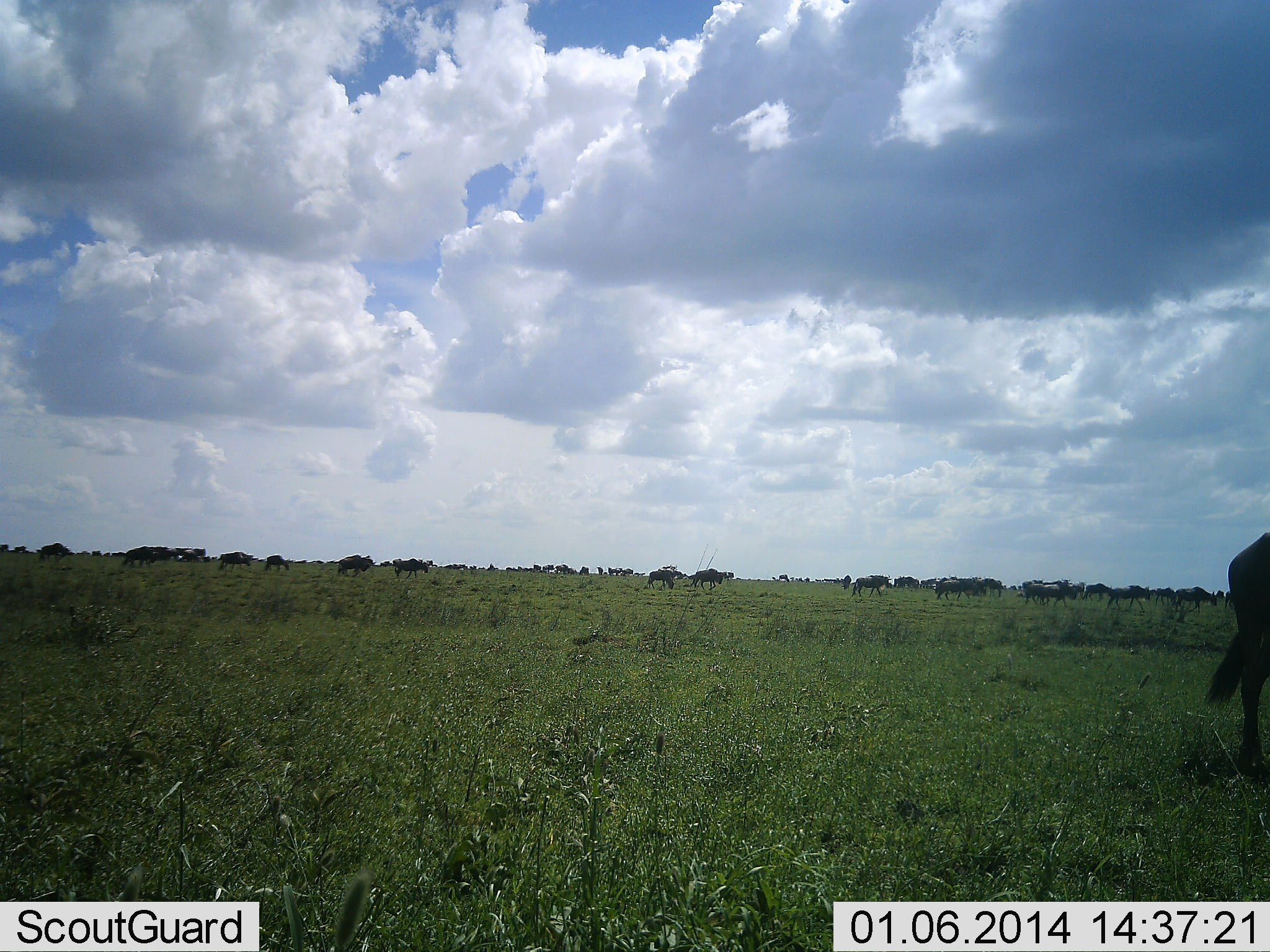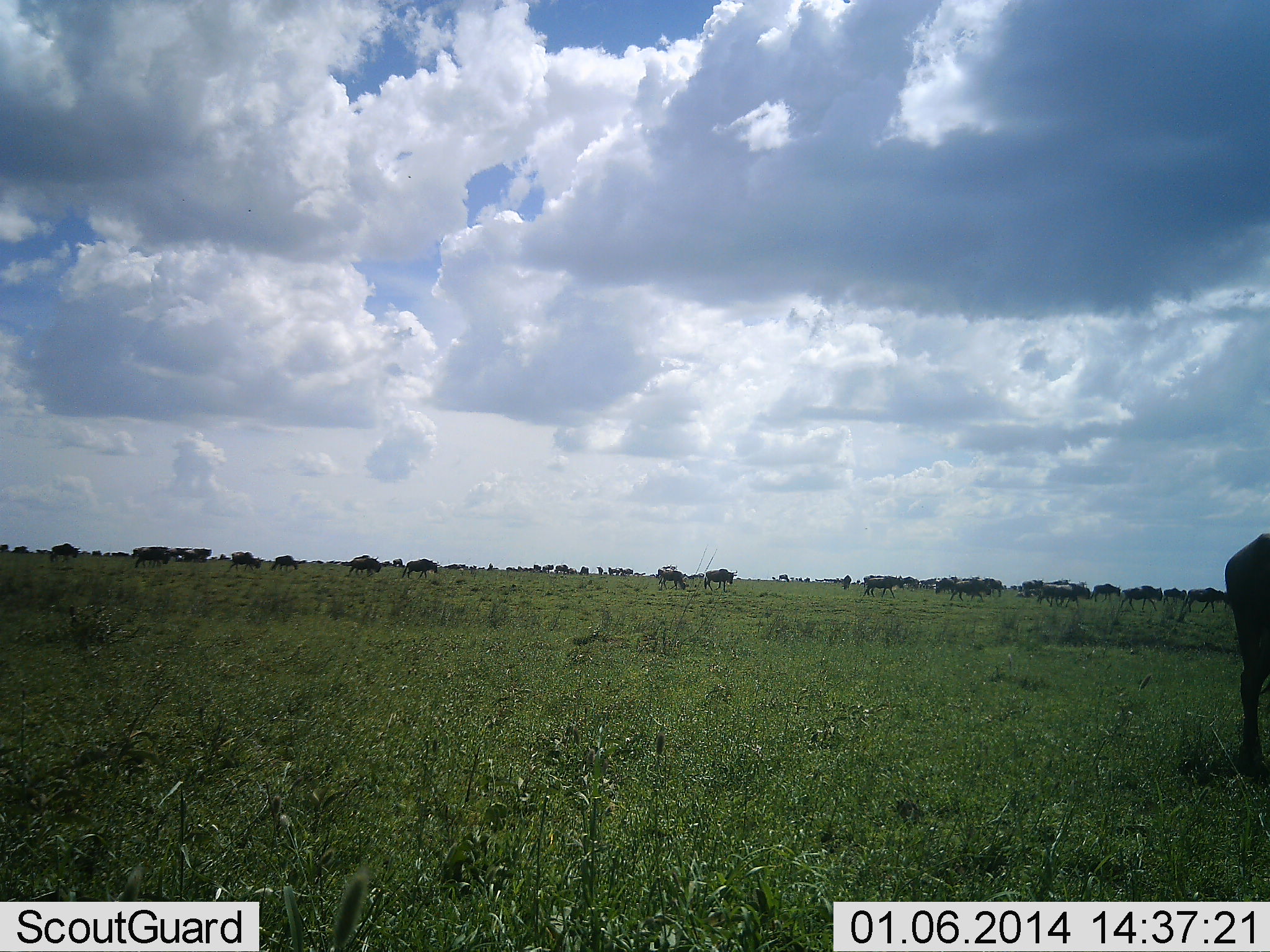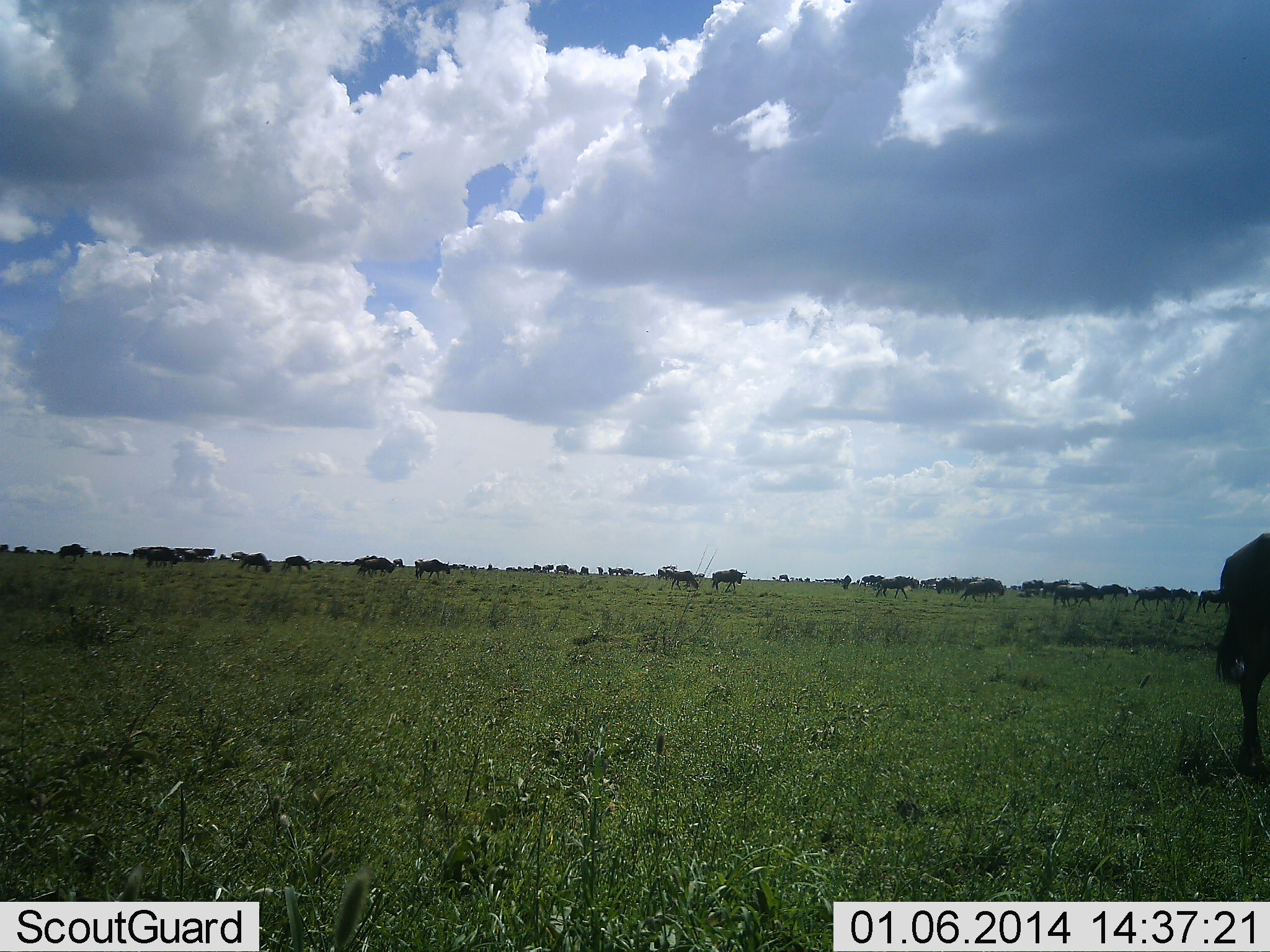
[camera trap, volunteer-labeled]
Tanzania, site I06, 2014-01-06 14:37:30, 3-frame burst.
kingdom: Animalia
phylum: Chordata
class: Mammalia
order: Artiodactyla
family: Bovidae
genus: Connochaetes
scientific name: Connochaetes taurinus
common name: blue wildebeest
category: wildebeest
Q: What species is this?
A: Wildebeest (blue wildebeest) (Connochaetes taurinus).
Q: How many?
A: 11-50.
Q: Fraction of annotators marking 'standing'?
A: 20%.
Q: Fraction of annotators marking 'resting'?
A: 0%.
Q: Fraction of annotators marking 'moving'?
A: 80%.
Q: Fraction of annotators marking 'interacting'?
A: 0%.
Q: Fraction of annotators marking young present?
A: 0%.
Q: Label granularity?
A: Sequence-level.